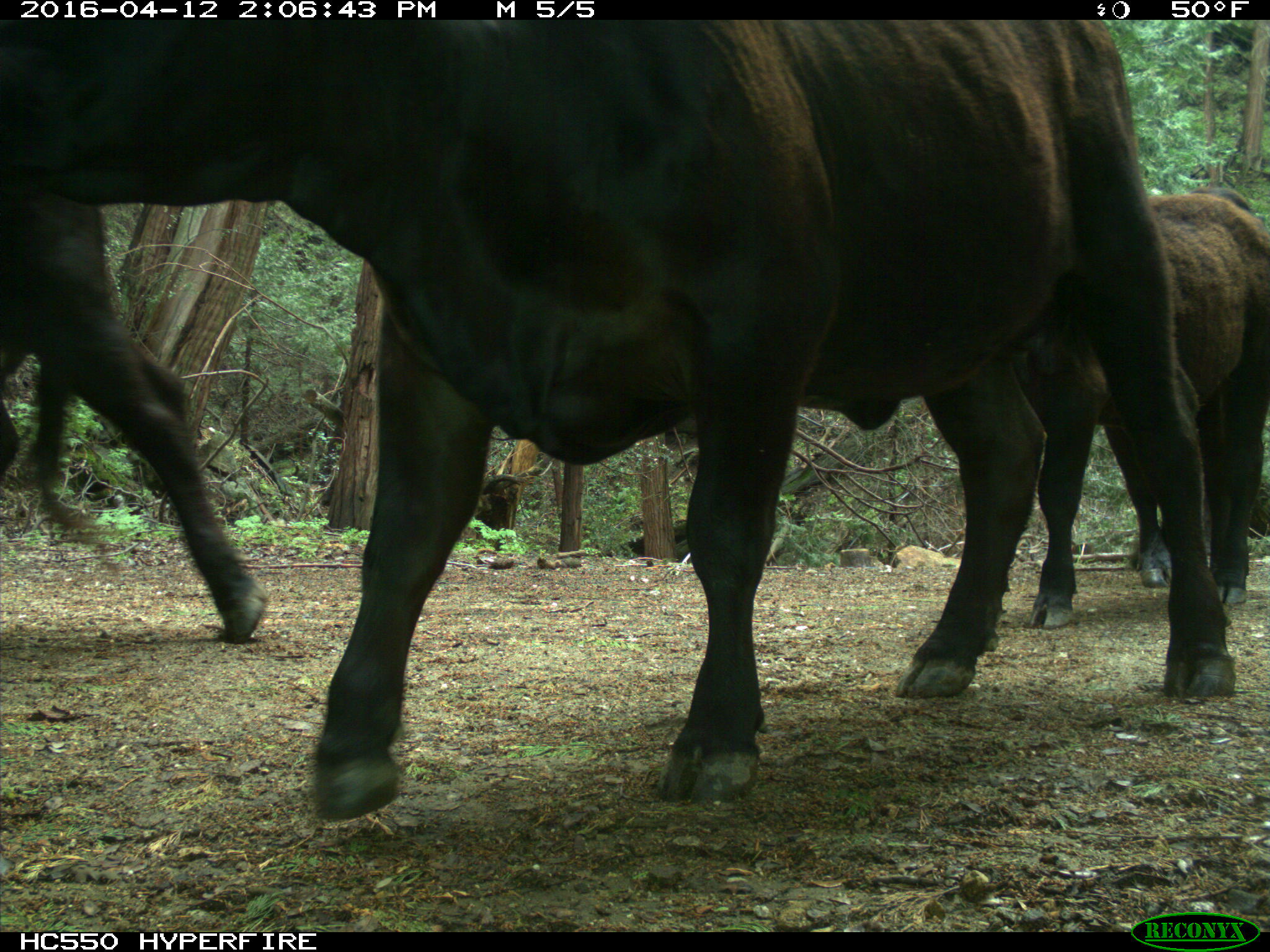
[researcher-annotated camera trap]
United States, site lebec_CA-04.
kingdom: Animalia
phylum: Chordata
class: Mammalia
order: Artiodactyla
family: Bovidae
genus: Bos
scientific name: Bos taurus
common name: domestic cow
Bos taurus (domestic cow).